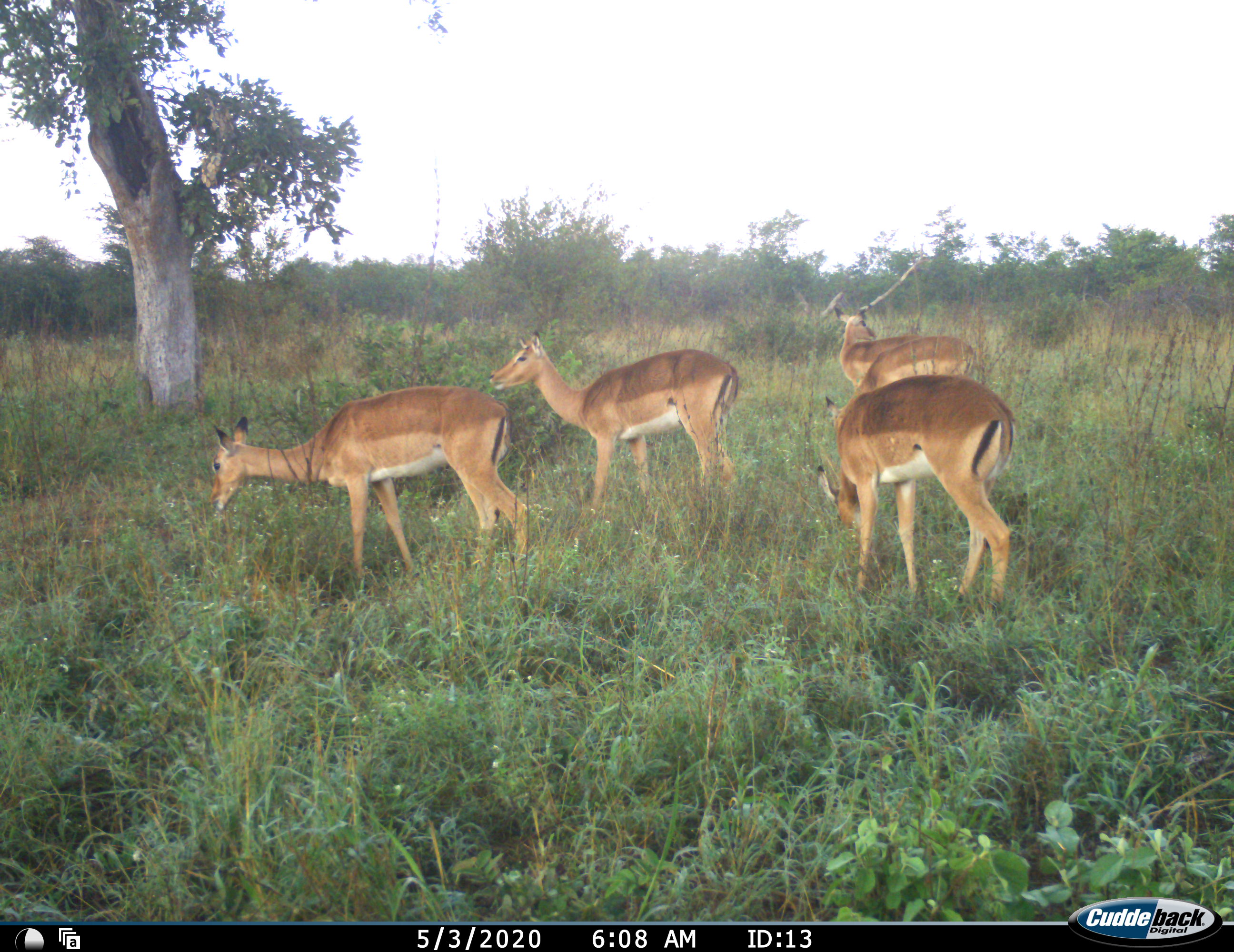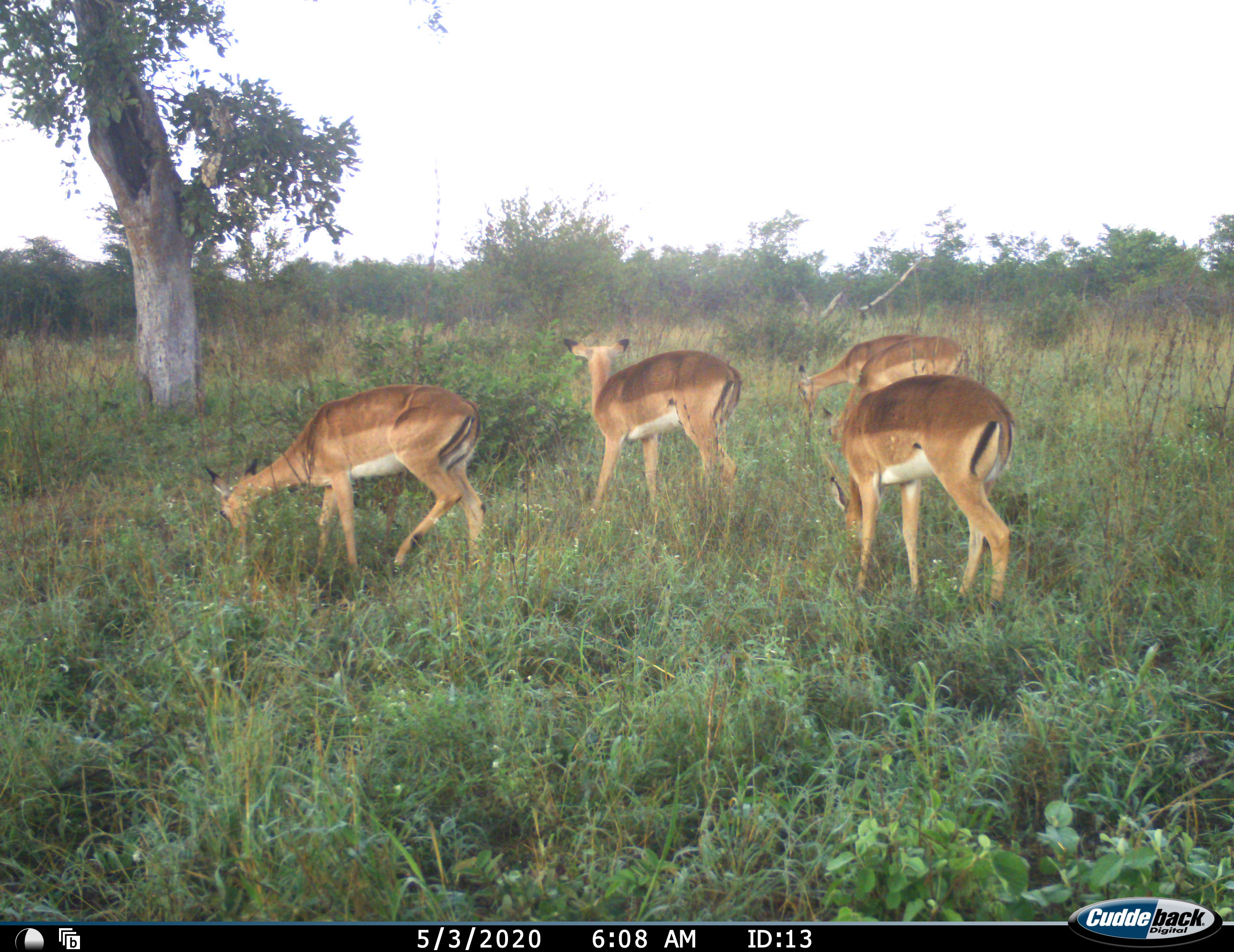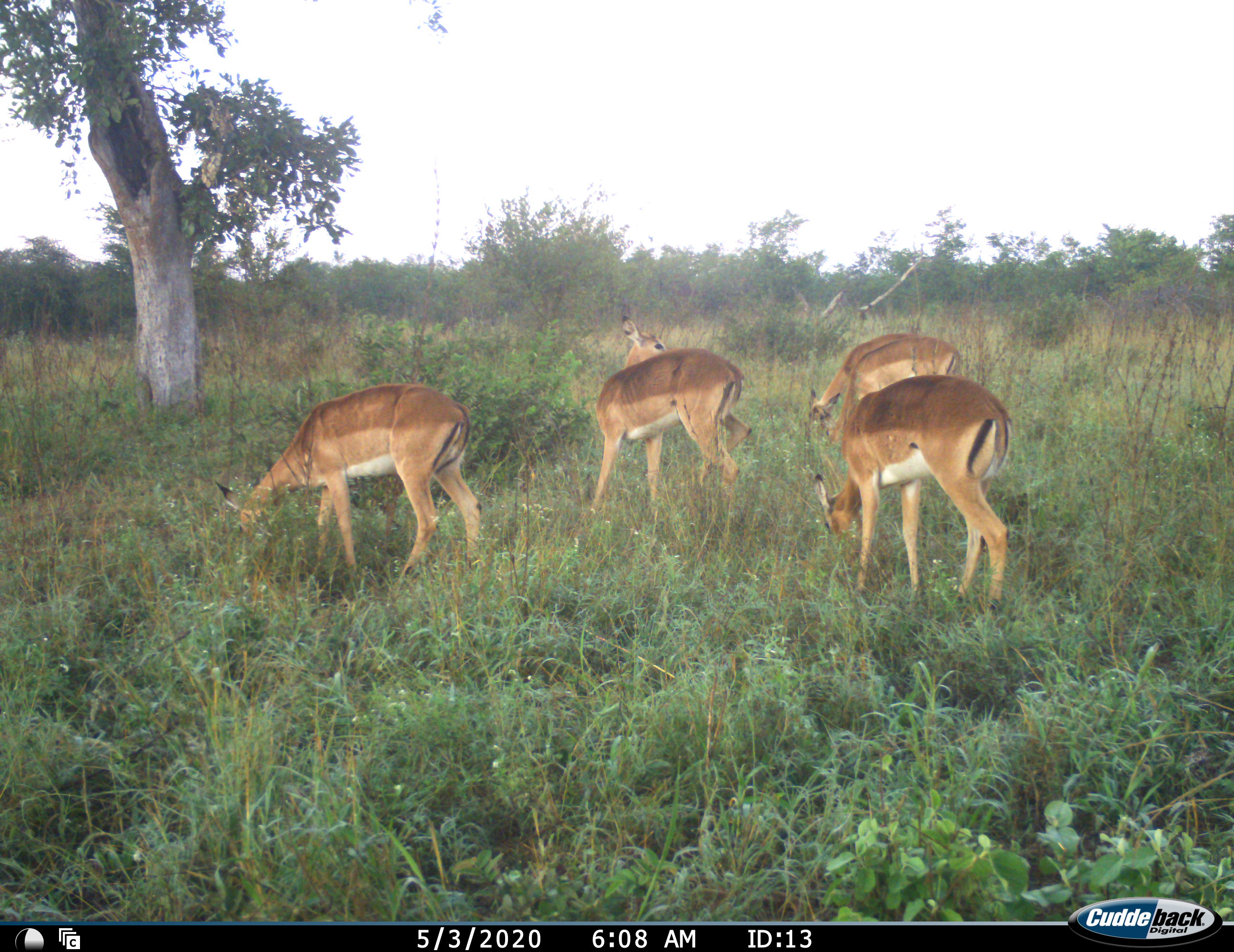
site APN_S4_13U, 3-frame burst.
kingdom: Animalia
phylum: Chordata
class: Mammalia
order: Artiodactyla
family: Bovidae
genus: Aepyceros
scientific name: Aepyceros melampus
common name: impala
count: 5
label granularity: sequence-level